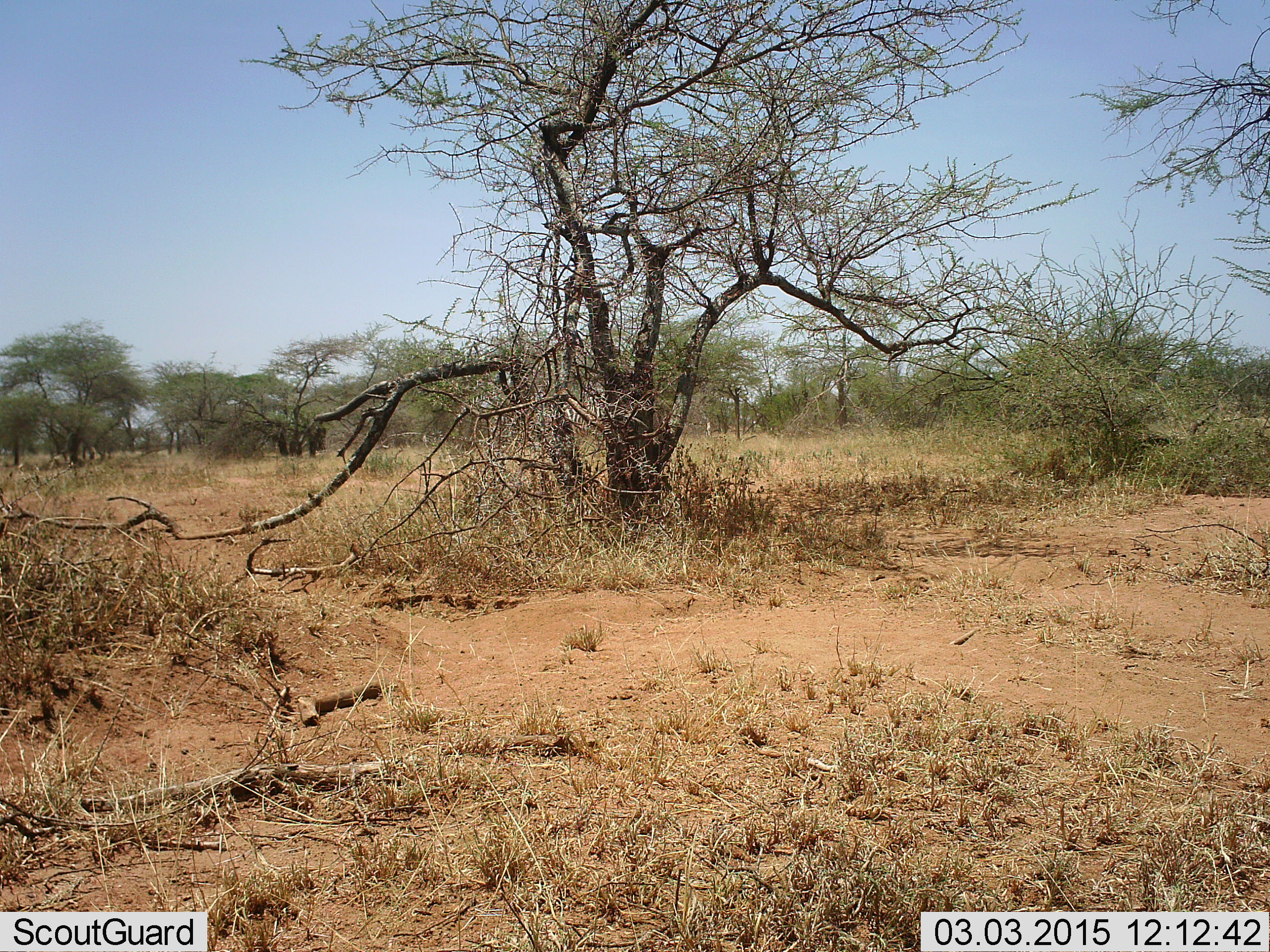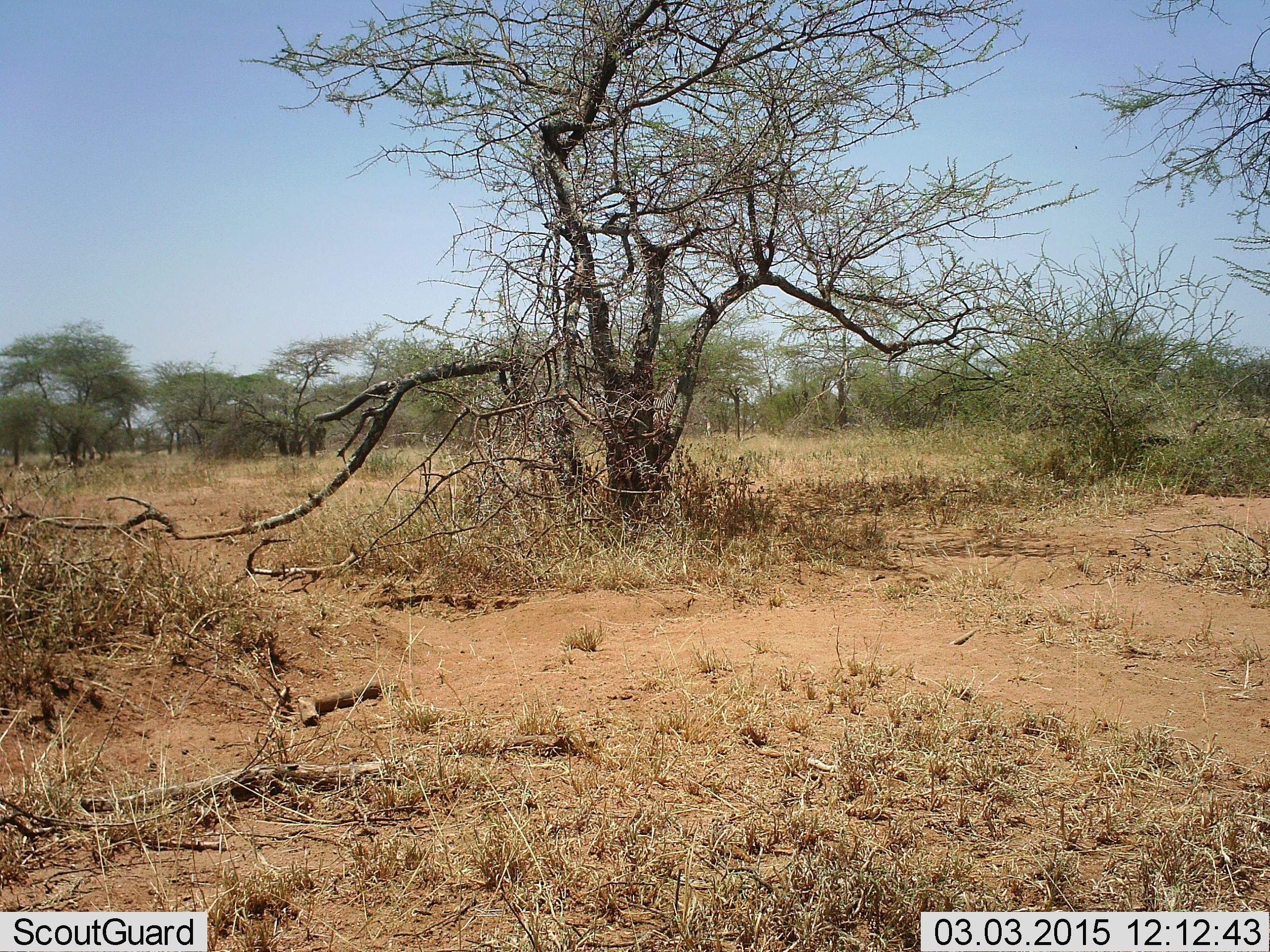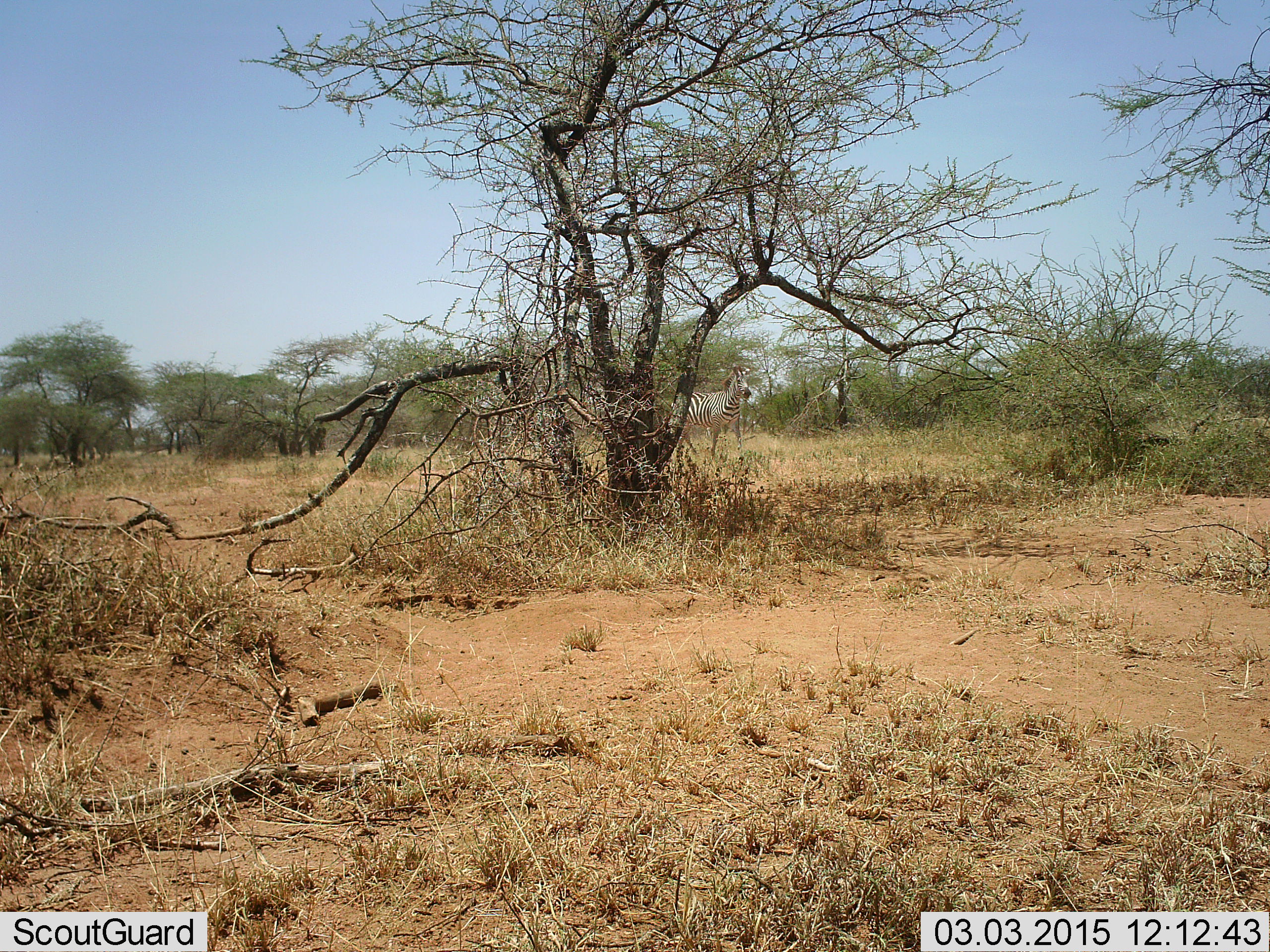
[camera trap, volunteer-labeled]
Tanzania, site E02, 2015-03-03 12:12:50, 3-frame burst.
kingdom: Animalia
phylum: Chordata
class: Mammalia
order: Perissodactyla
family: Equidae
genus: Equus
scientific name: Equus quagga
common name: plains zebra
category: zebra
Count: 1.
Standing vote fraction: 0%.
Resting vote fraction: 0%.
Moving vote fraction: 100%.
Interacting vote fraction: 0%.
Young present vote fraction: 0%.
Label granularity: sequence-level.